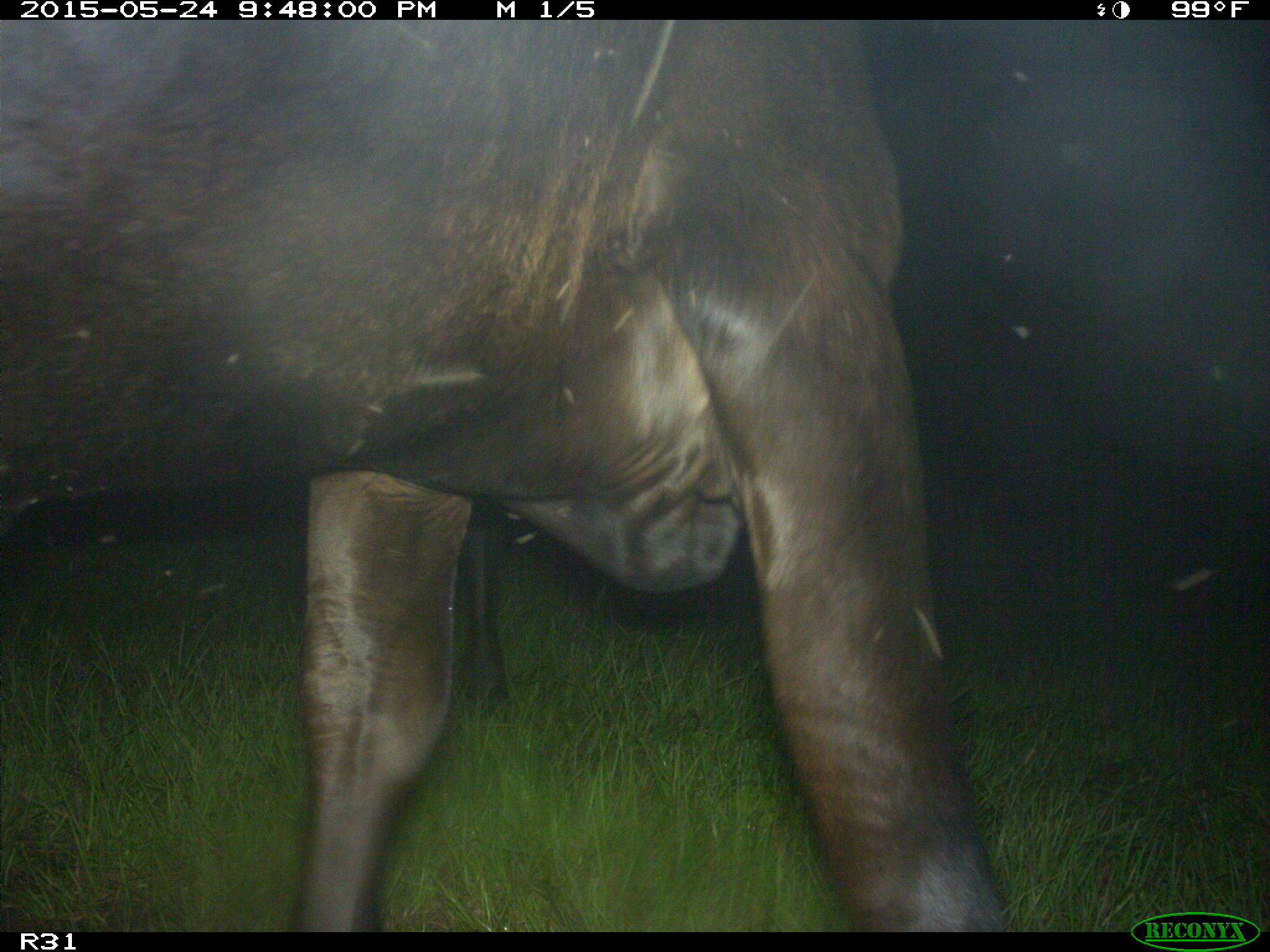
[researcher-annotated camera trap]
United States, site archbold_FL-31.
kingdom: Animalia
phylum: Chordata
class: Mammalia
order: Artiodactyla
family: Bovidae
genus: Bos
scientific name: Bos taurus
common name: domestic cow